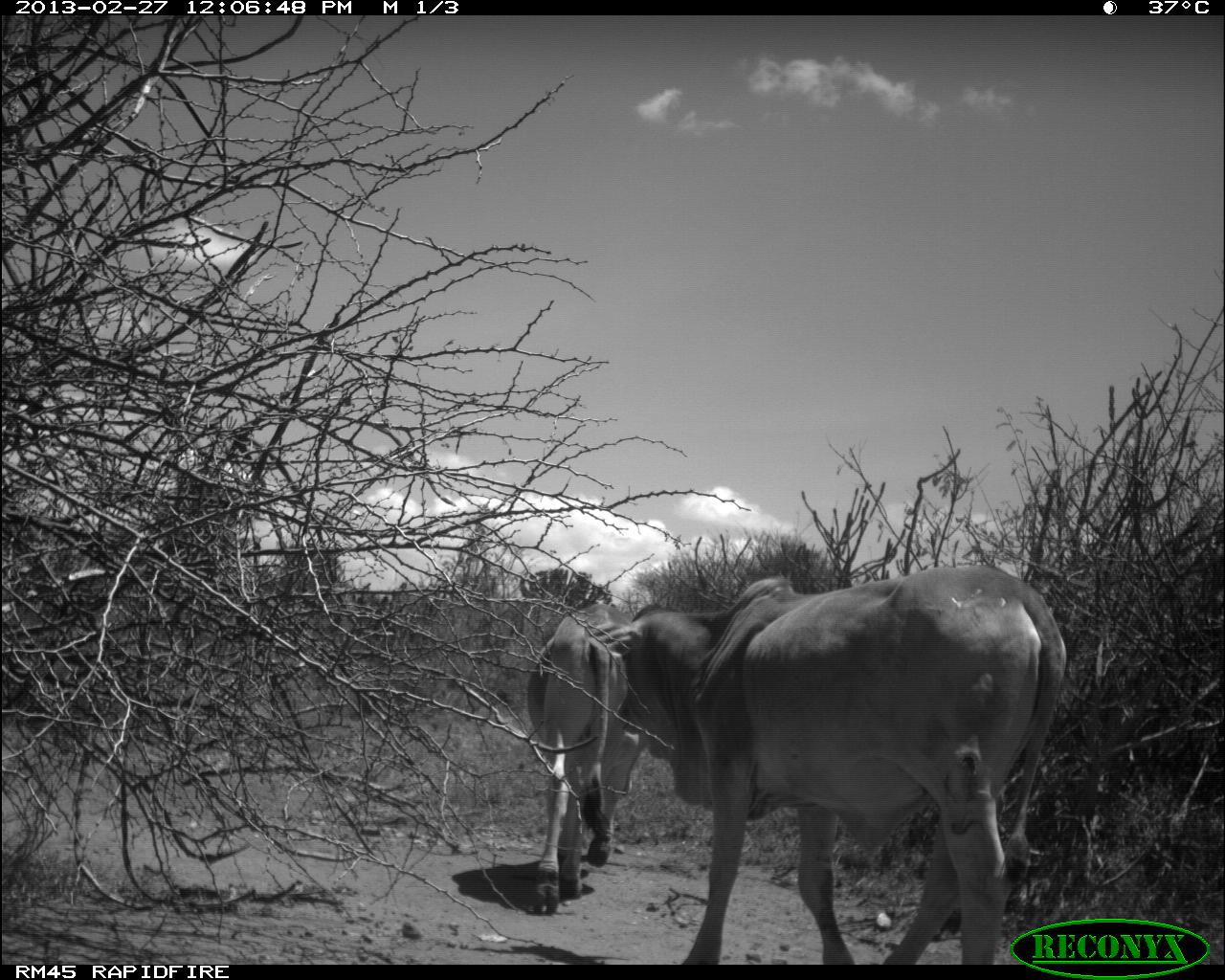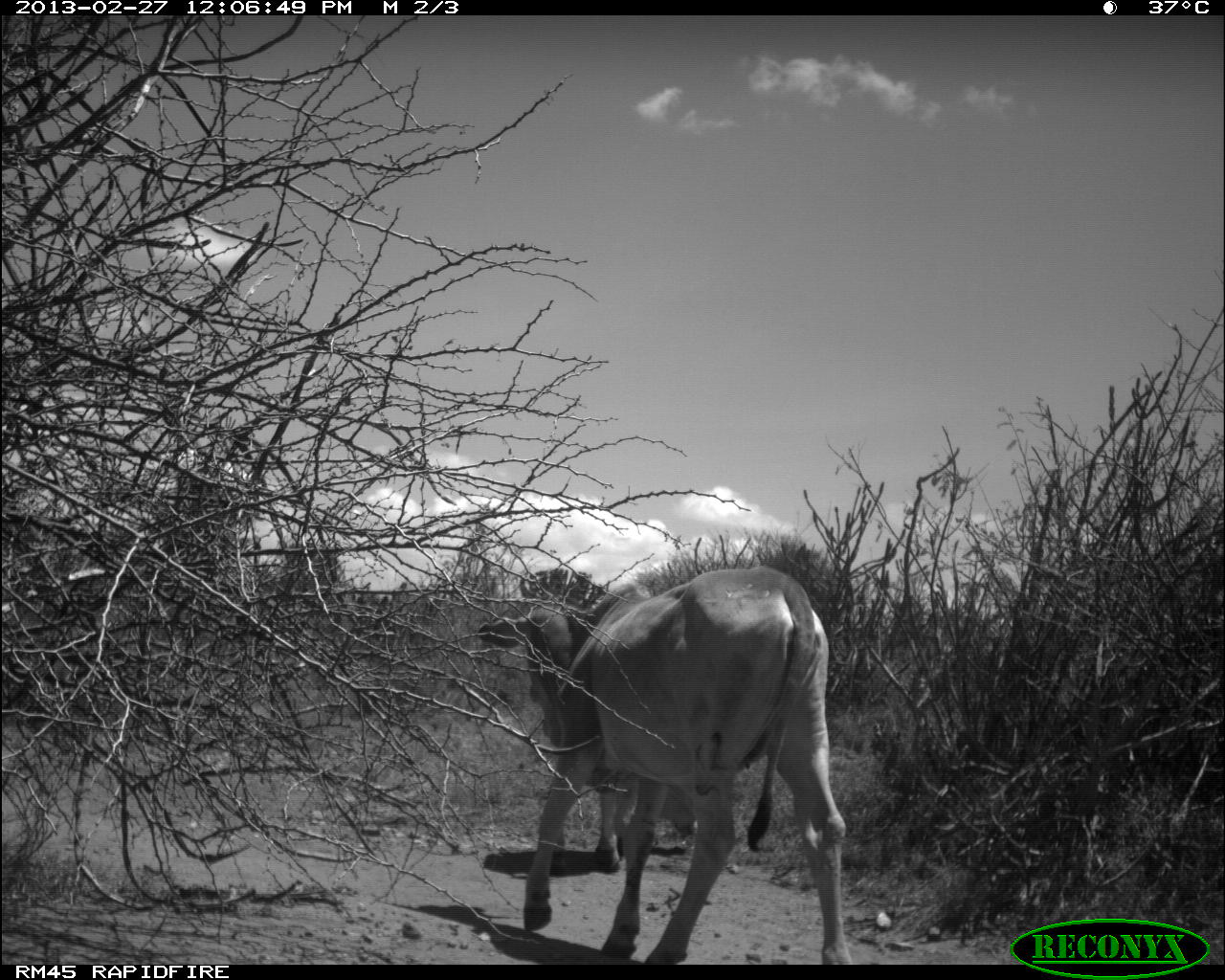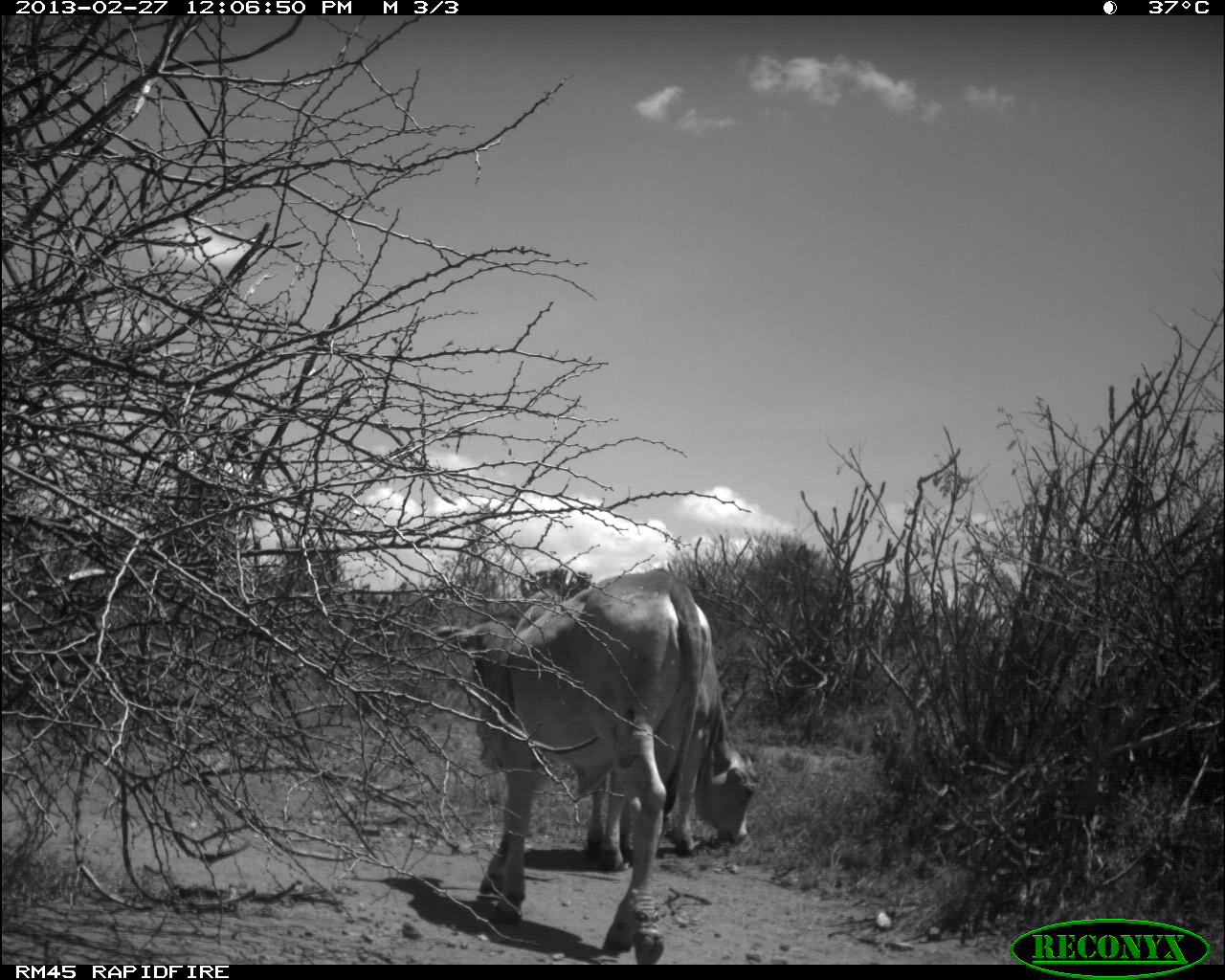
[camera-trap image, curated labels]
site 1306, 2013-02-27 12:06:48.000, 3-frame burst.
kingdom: Animalia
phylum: Chordata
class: Mammalia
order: Artiodactyla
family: Bovidae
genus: Bos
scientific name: Bos taurus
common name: domestic cattle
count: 2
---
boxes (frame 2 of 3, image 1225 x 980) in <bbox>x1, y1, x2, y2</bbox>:
bos taurus: <bbox>474, 564, 856, 965</bbox>; <bbox>596, 775, 700, 872</bbox>